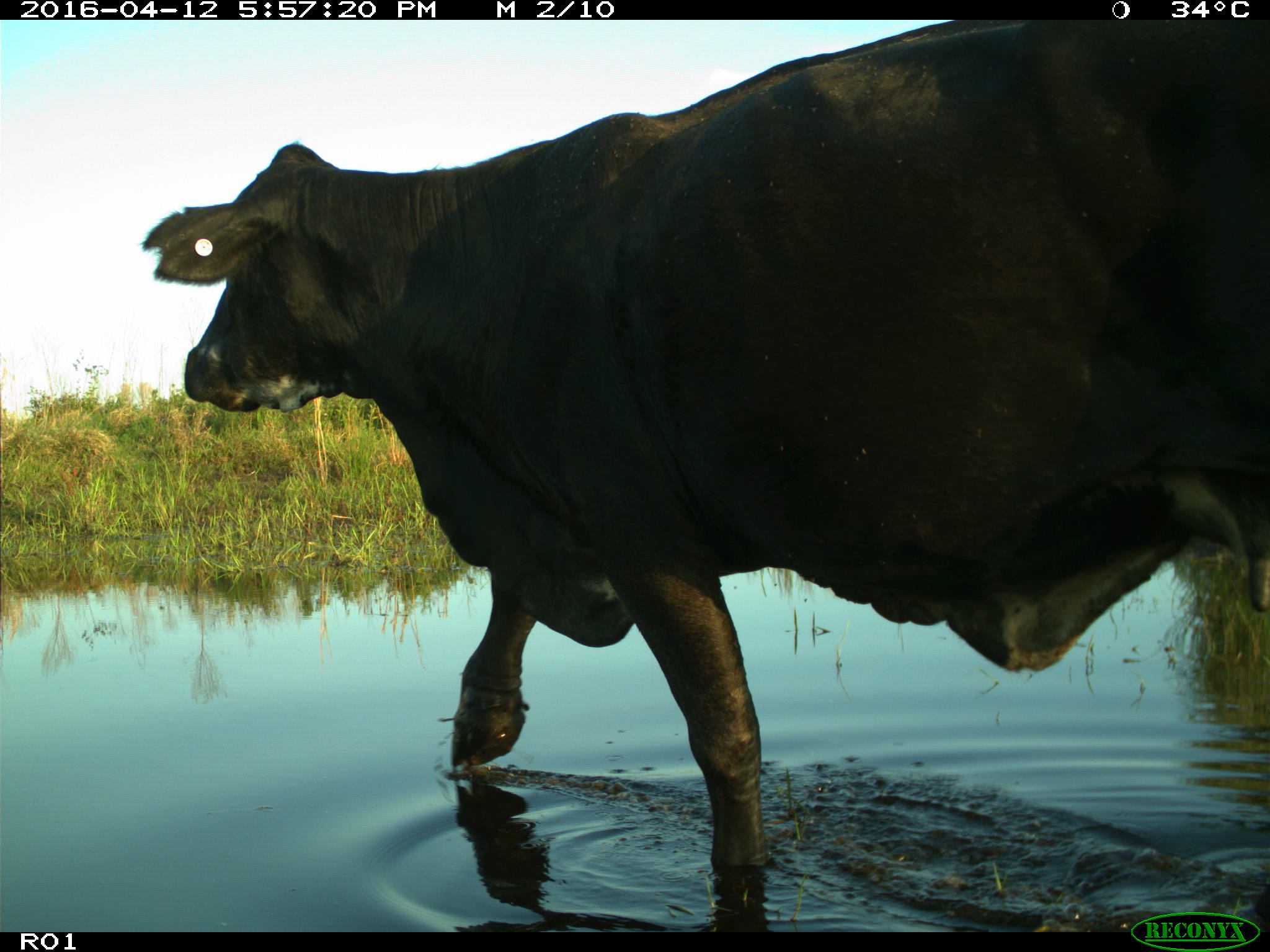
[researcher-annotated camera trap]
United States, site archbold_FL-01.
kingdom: Animalia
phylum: Chordata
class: Mammalia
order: Artiodactyla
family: Bovidae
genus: Bos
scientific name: Bos taurus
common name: domestic cow